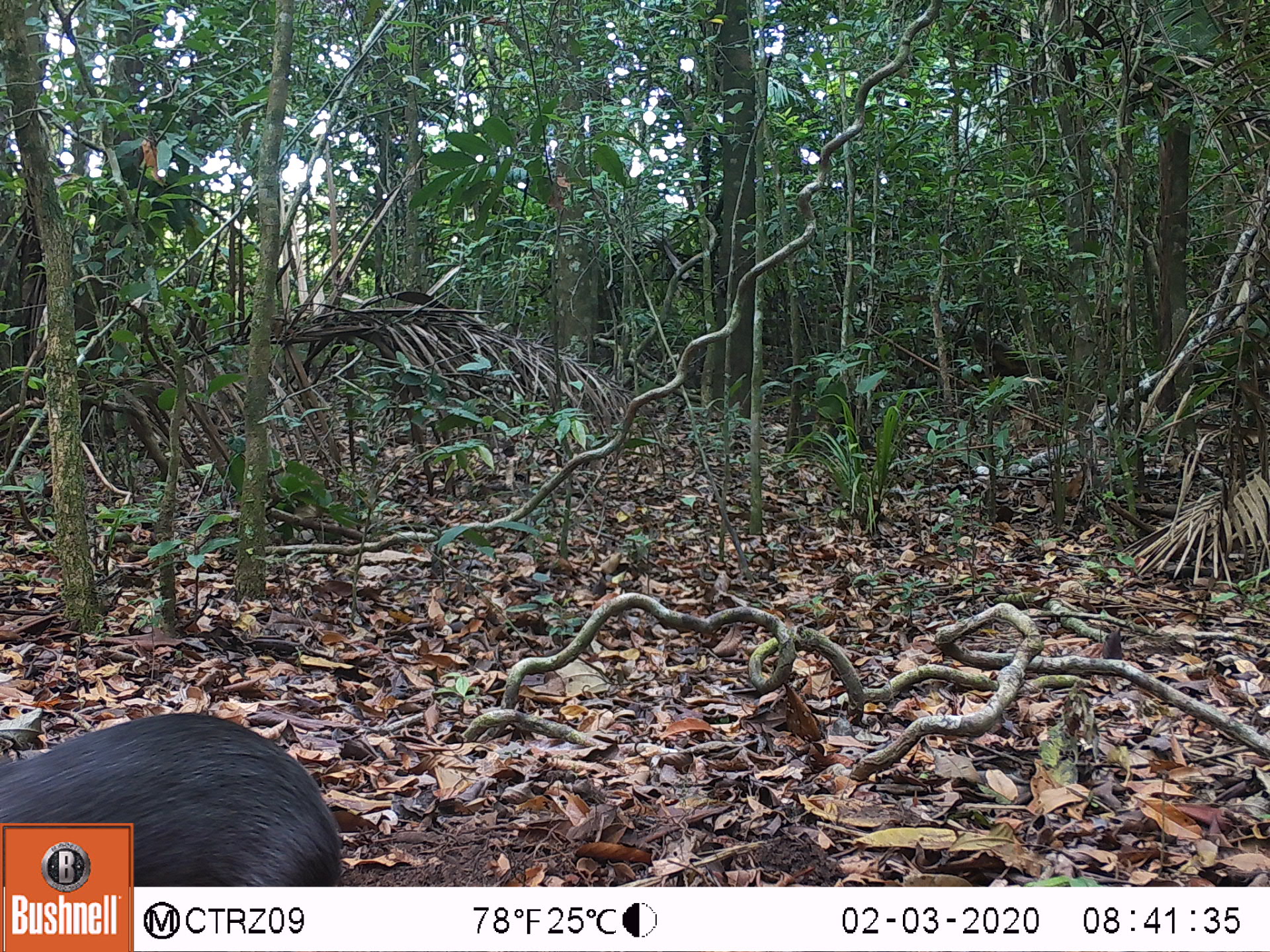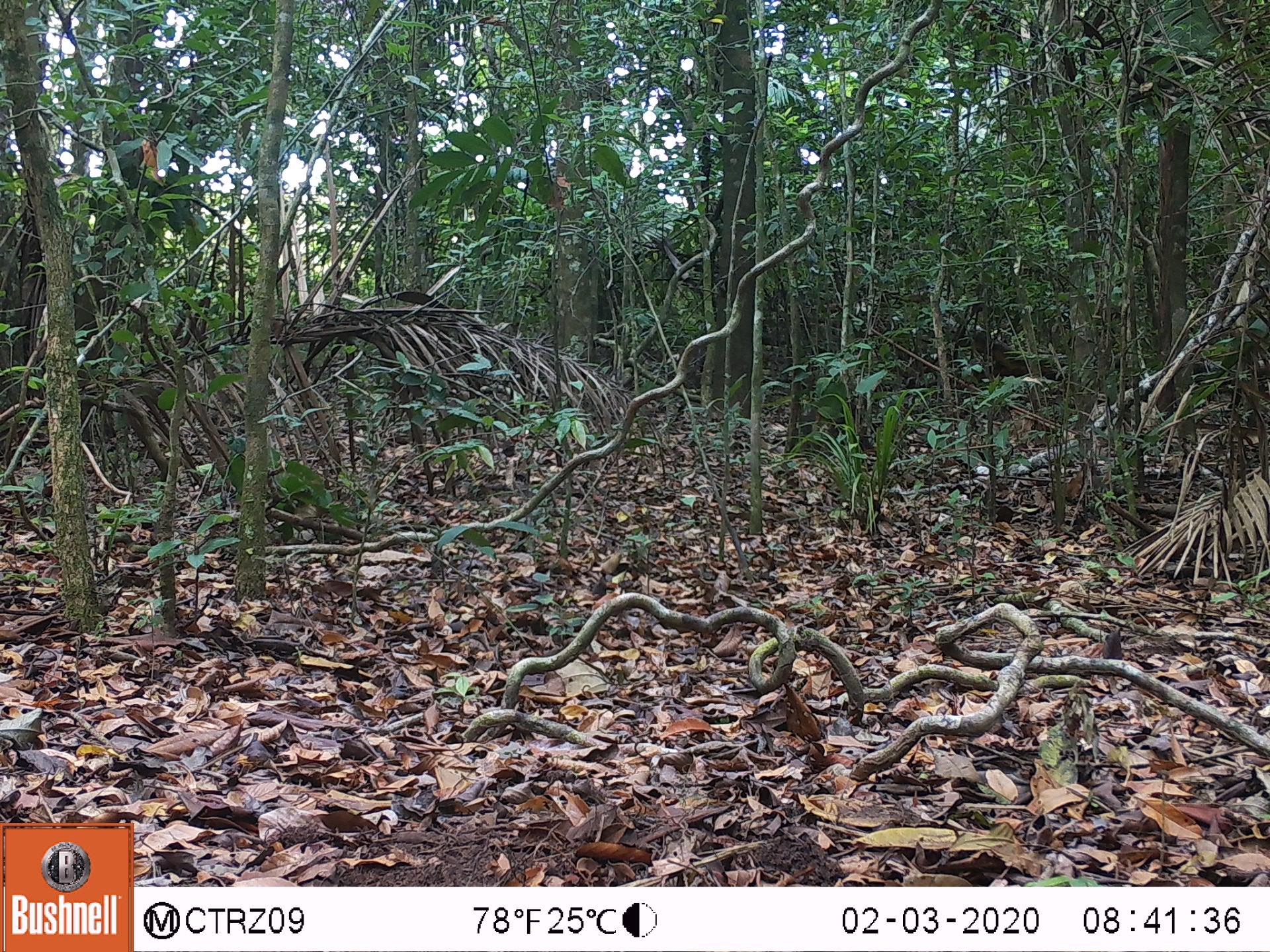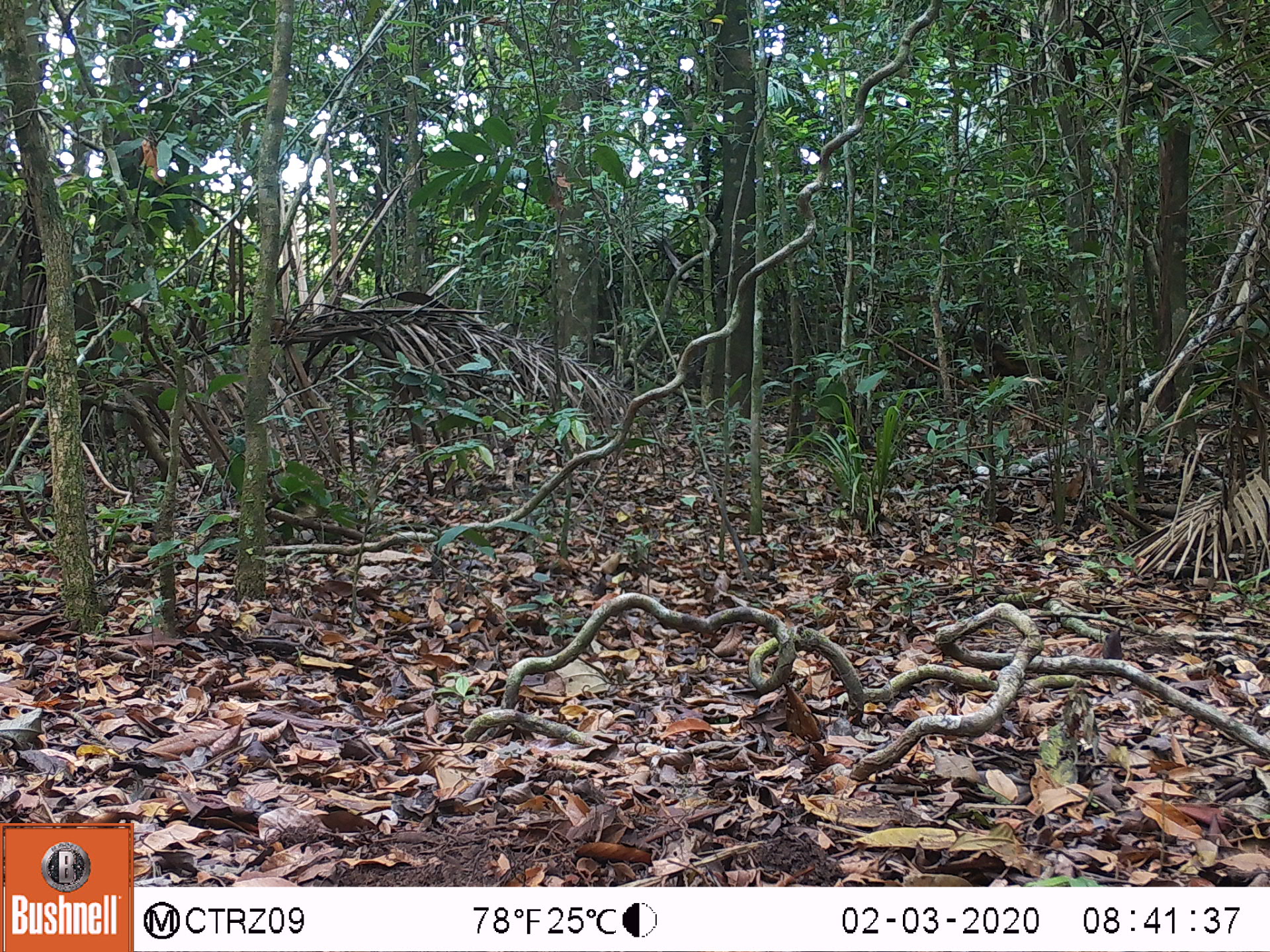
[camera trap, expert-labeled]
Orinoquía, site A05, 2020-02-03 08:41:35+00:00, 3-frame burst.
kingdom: Animalia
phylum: Chordata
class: Mammalia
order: Rodentia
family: Dasyproctidae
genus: Dasyprocta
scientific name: Dasyprocta fuliginosa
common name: black agouti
Black agouti (Dasyprocta fuliginosa).